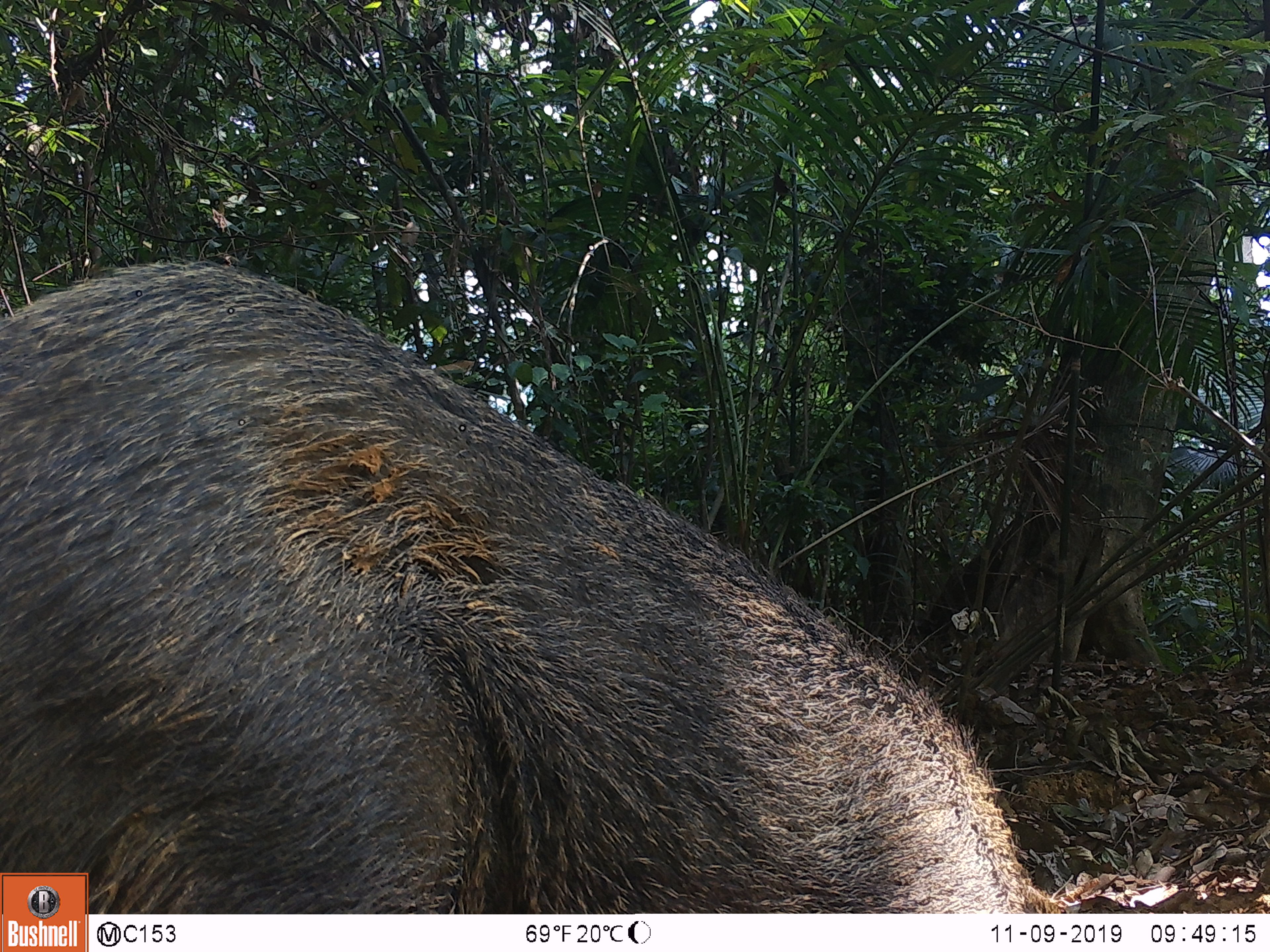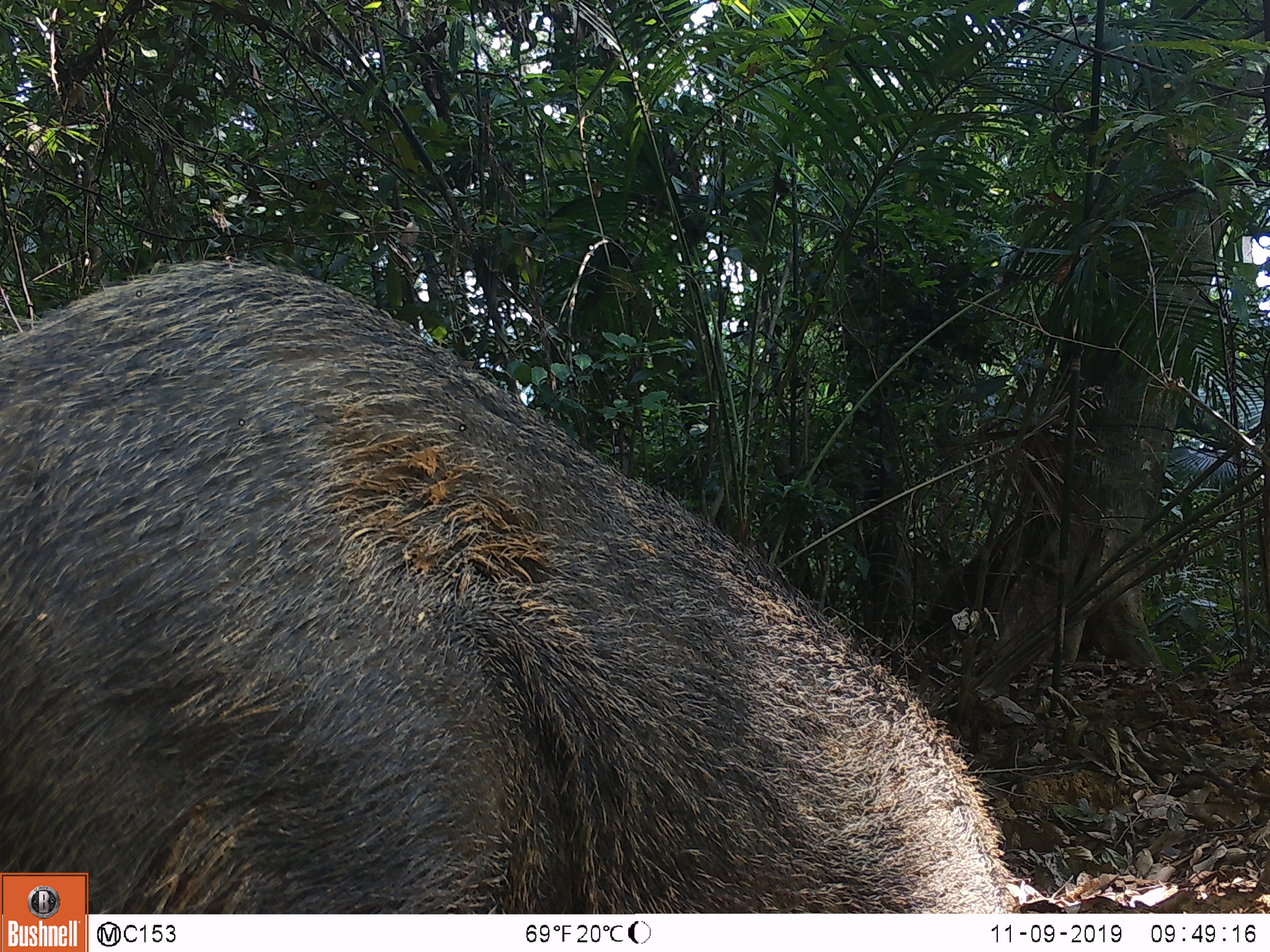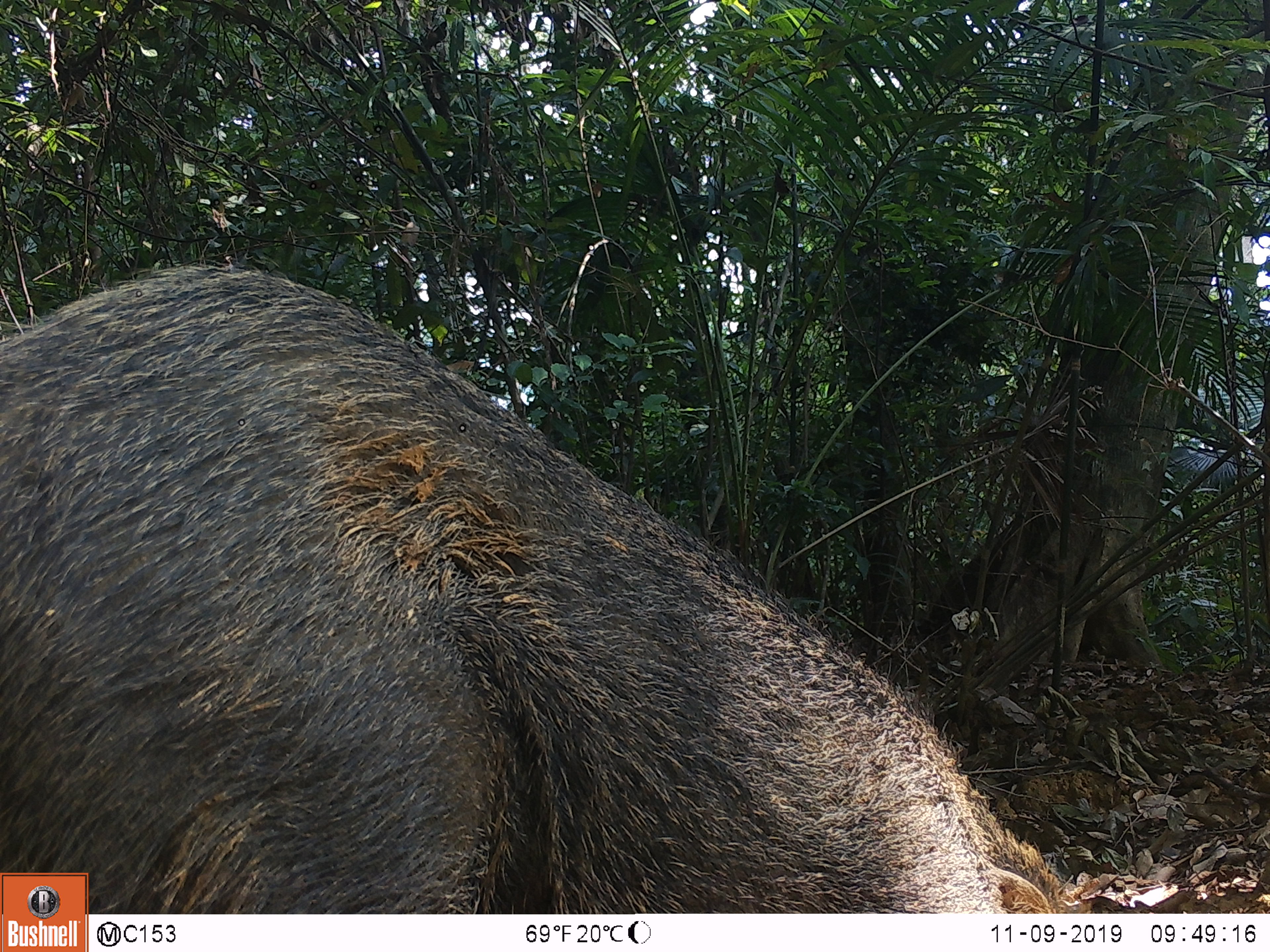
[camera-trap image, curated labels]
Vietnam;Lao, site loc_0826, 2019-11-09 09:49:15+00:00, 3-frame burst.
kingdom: Animalia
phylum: Chordata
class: Mammalia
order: Artiodactyla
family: Suidae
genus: Sus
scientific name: Sus scrofa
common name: eurasian wild pig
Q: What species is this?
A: Eurasian wild pig (Sus scrofa).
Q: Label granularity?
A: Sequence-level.